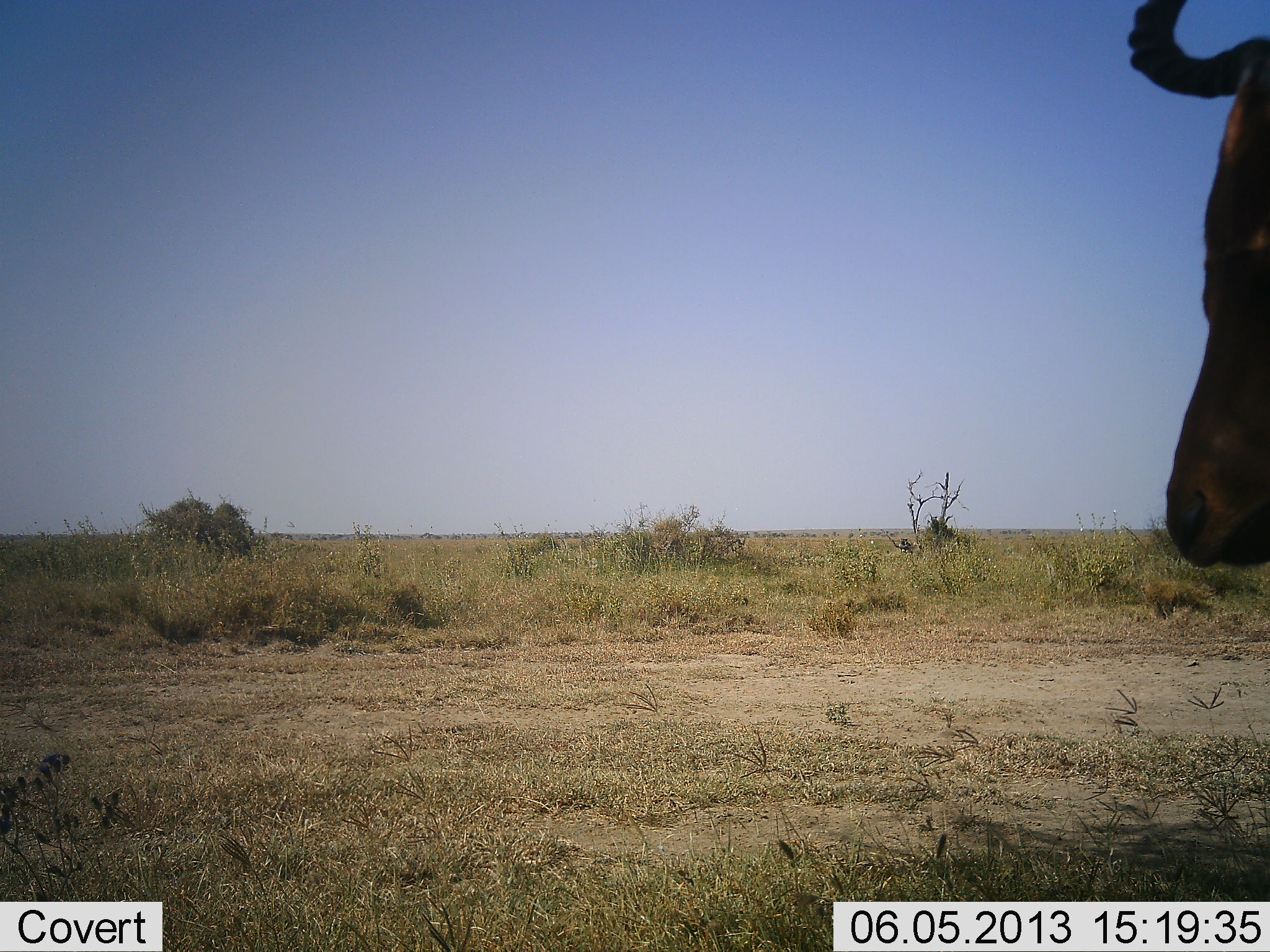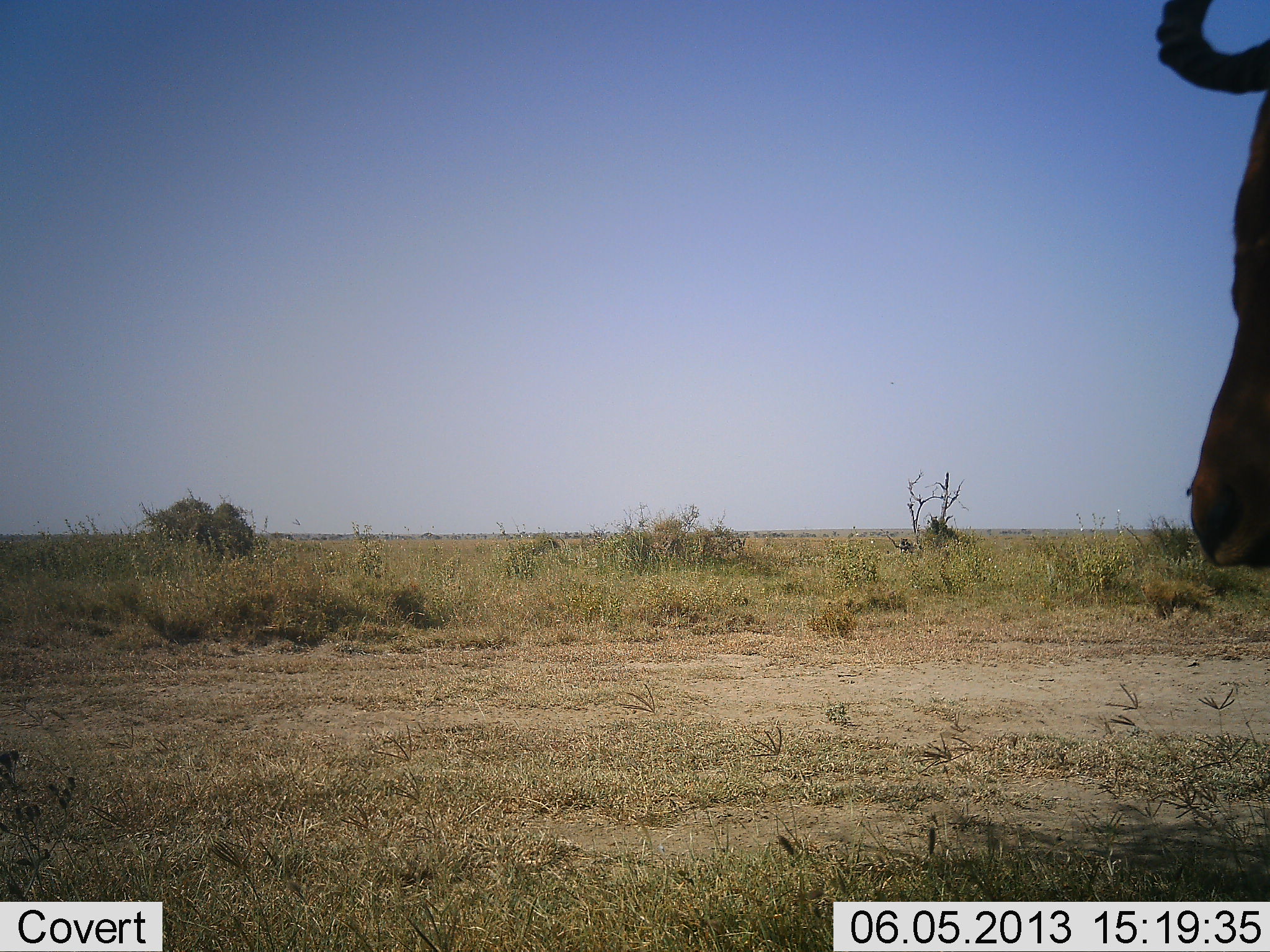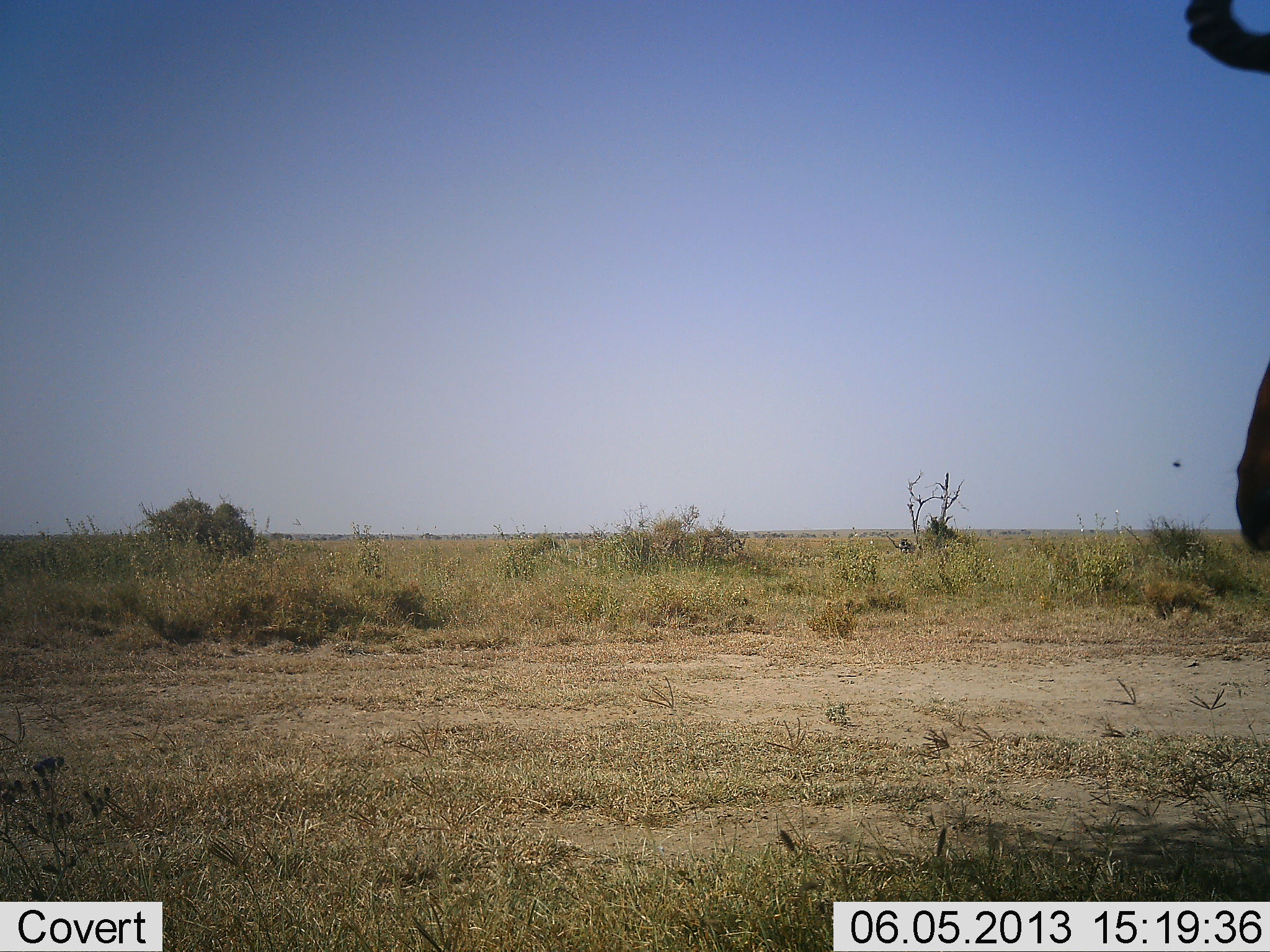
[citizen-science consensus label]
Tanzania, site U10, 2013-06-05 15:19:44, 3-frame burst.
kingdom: Animalia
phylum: Chordata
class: Mammalia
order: Artiodactyla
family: Bovidae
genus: Alcelaphus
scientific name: Alcelaphus buselaphus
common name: hartebeest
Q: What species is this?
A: Hartebeest (Alcelaphus buselaphus).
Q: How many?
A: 1.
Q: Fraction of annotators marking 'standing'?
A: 87%.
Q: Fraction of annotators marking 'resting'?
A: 0%.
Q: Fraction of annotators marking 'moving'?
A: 13%.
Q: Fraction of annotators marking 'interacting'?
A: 0%.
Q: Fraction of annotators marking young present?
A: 0%.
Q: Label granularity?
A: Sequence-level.